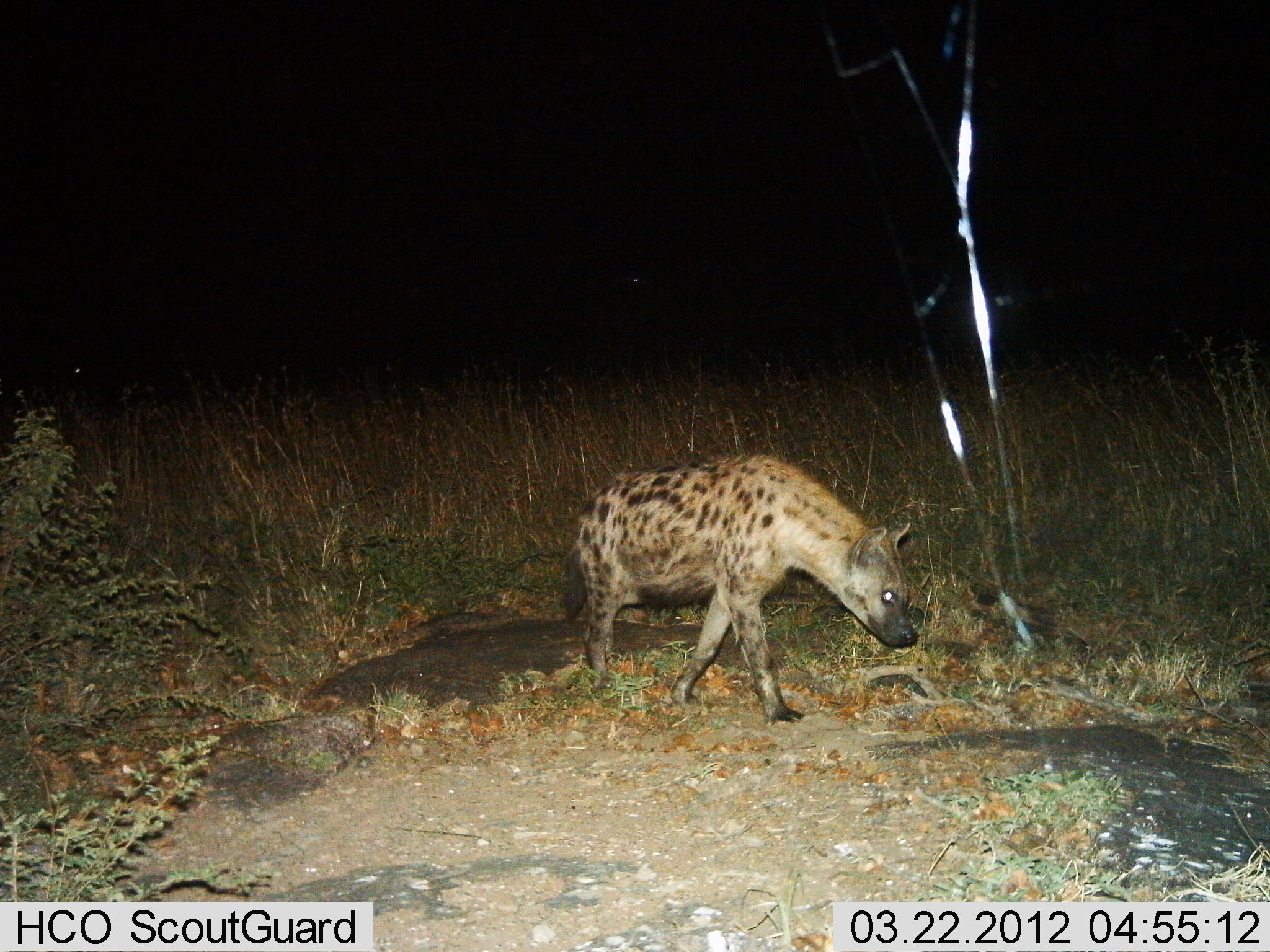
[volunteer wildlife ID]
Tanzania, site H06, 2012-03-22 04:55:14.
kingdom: Animalia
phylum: Chordata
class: Mammalia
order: Carnivora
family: Hyaenidae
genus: Crocuta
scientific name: Crocuta crocuta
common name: spotted hyena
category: hyenaspotted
Hyenaspotted (spotted hyena) (Crocuta crocuta), count 1. Behavior (volunteer vote fractions): standing 8%, resting 0%, moving 92%, interacting 0%. Young present (vote fraction): 0%. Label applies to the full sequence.